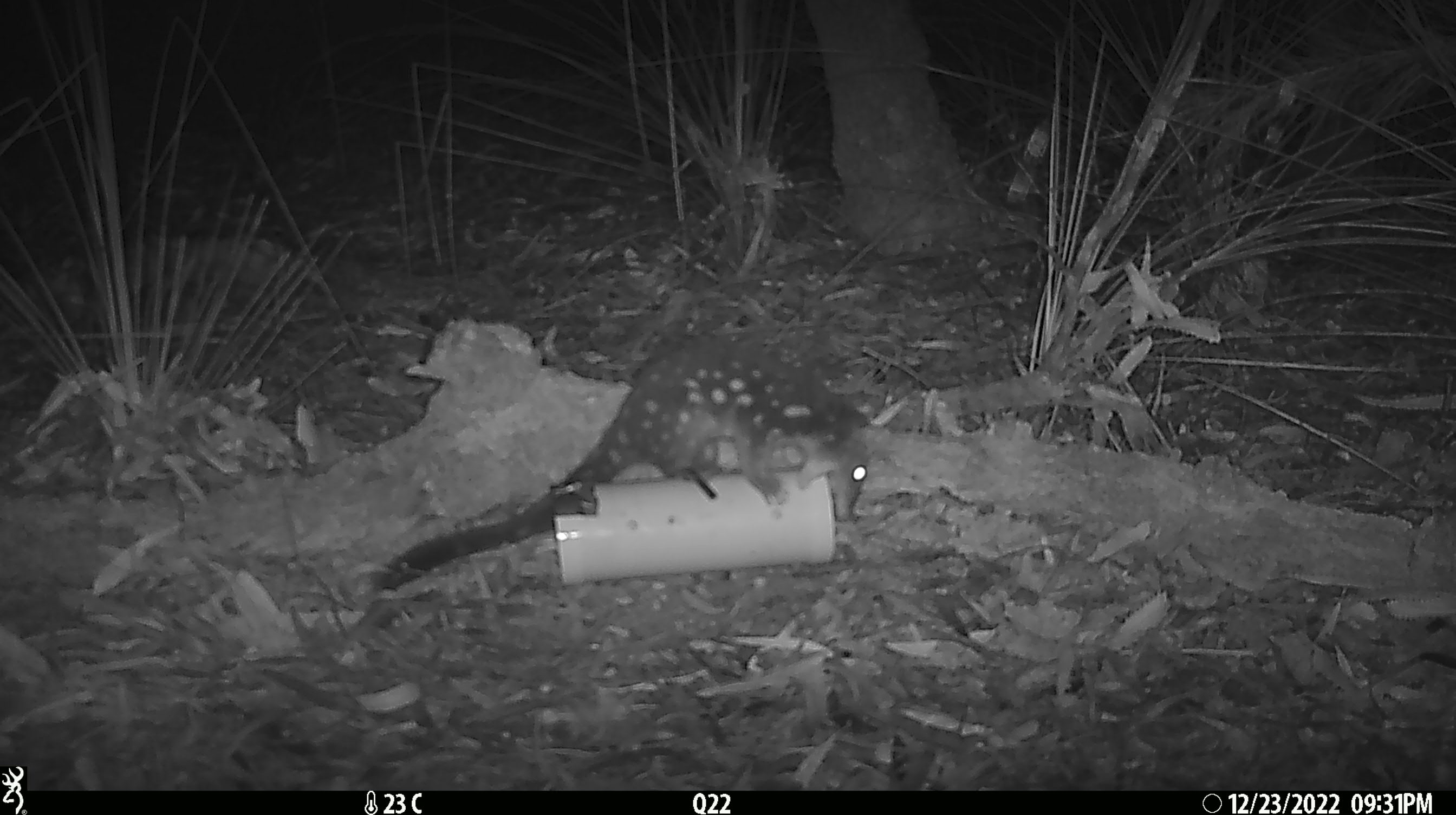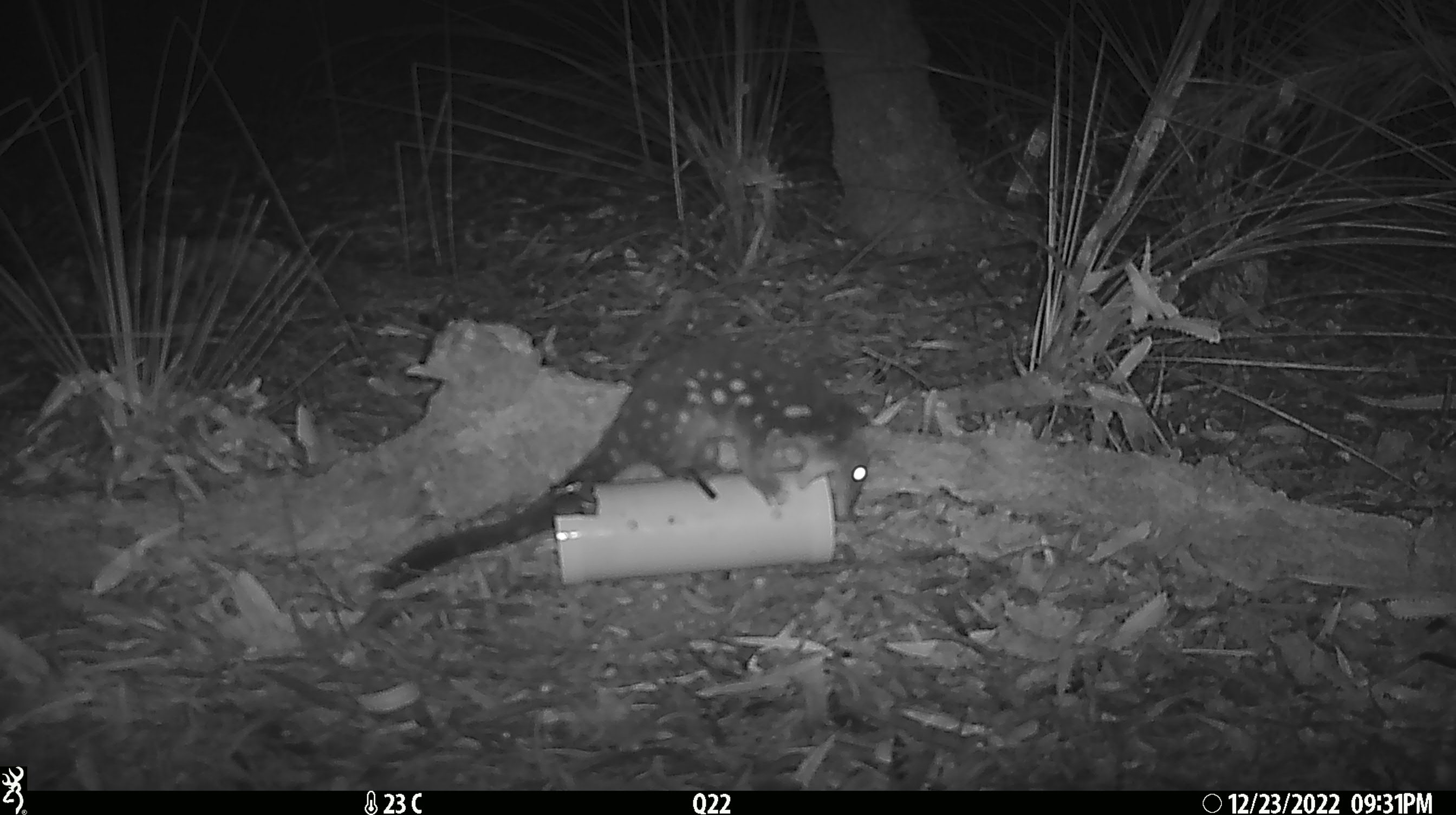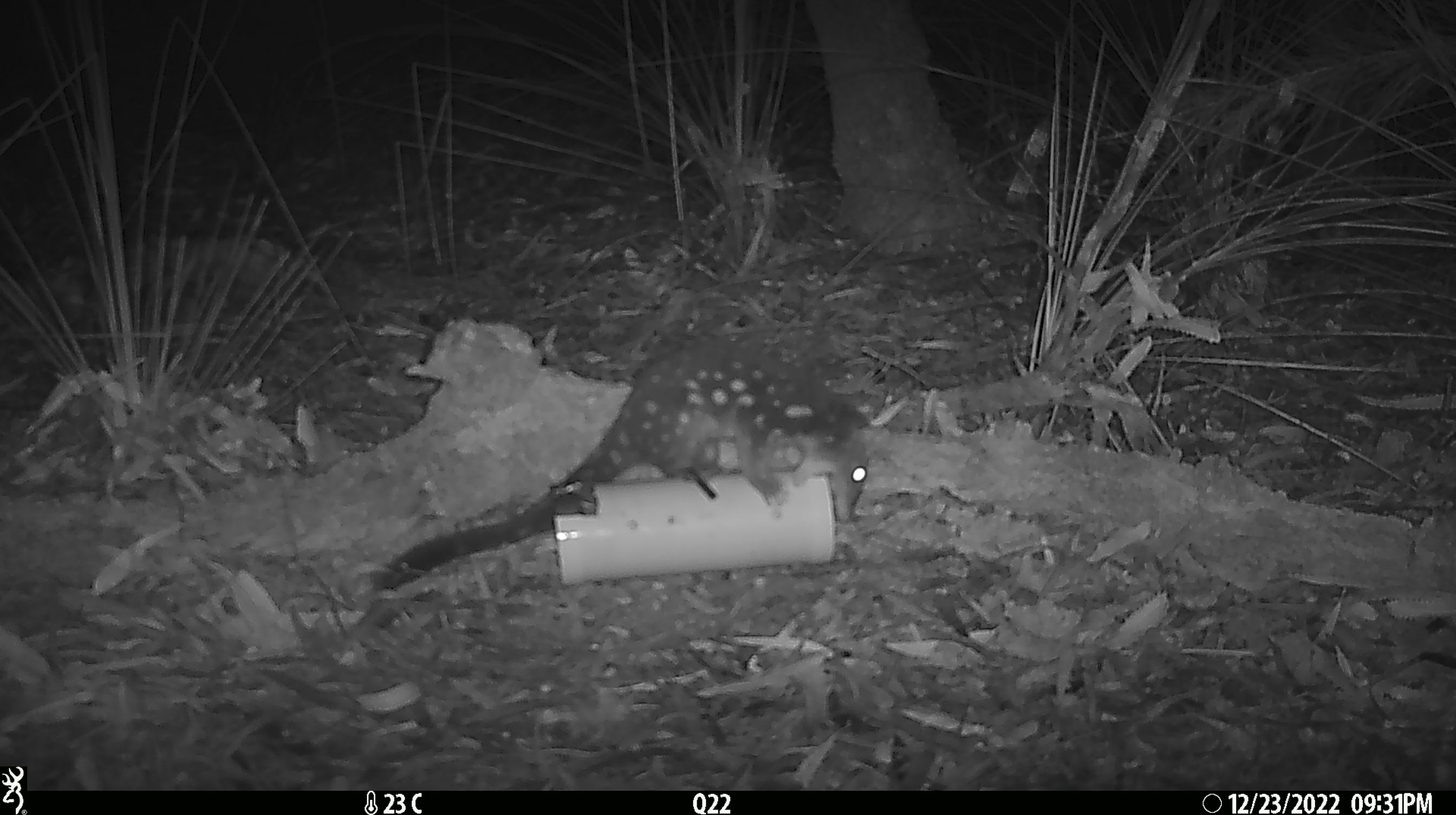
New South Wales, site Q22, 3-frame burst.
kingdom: Animalia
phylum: Chordata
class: Mammalia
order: Dasyuromorphia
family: Dasyuridae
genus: Dasyurus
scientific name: Dasyurus maculatus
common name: spotted-tailed quoll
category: quoll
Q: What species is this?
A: Quoll (spotted-tailed quoll) (Dasyurus maculatus).